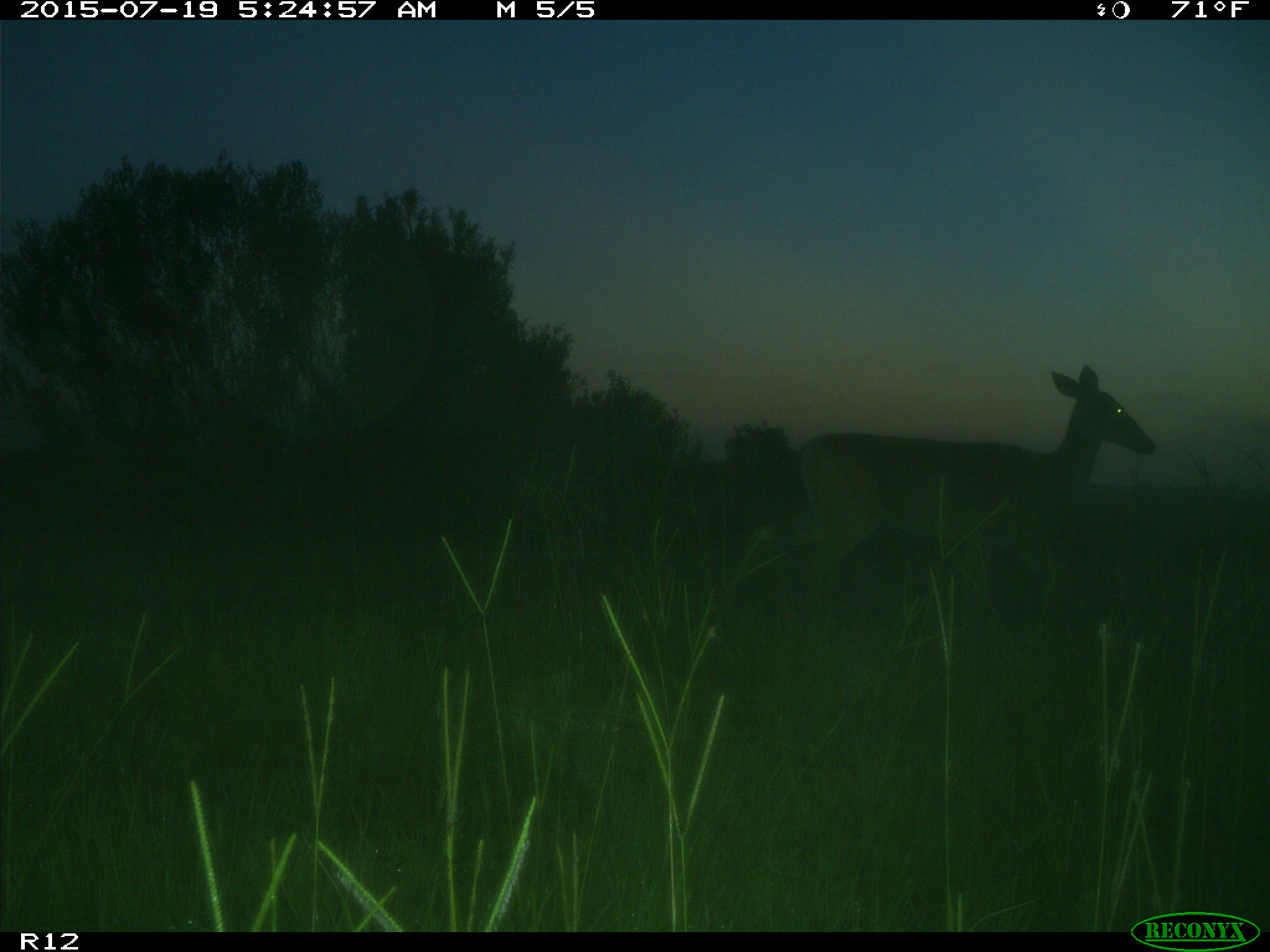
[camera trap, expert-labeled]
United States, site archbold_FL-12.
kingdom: Animalia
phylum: Chordata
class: Mammalia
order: Artiodactyla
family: Cervidae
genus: Odocoileus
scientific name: Odocoileus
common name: deer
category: unidentified deer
Unidentified deer (deer) (Odocoileus).